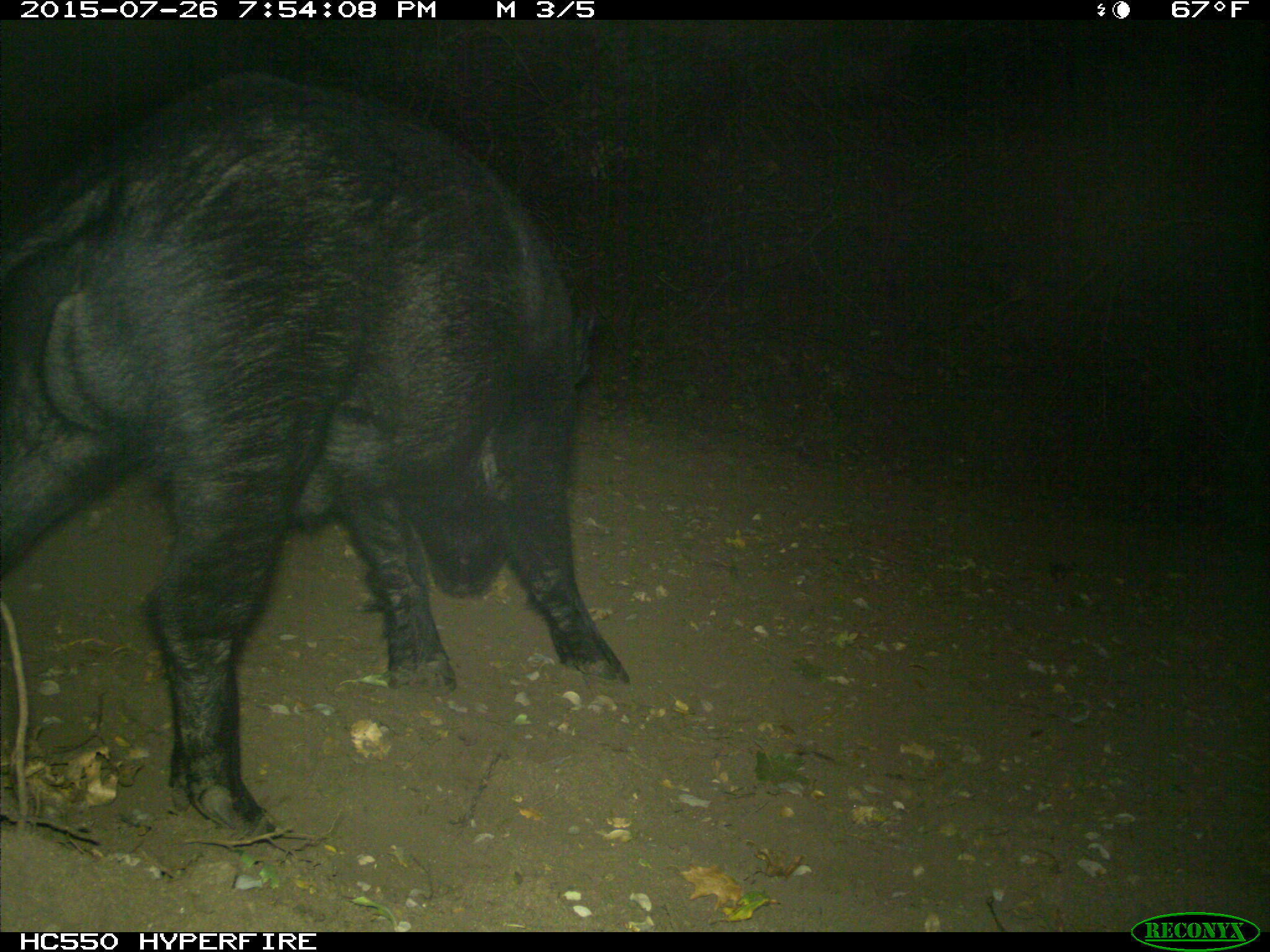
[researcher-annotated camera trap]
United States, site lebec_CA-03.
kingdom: Animalia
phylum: Chordata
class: Mammalia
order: Artiodactyla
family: Suidae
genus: Sus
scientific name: Sus scrofa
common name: wild boar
Sus scrofa (wild boar).